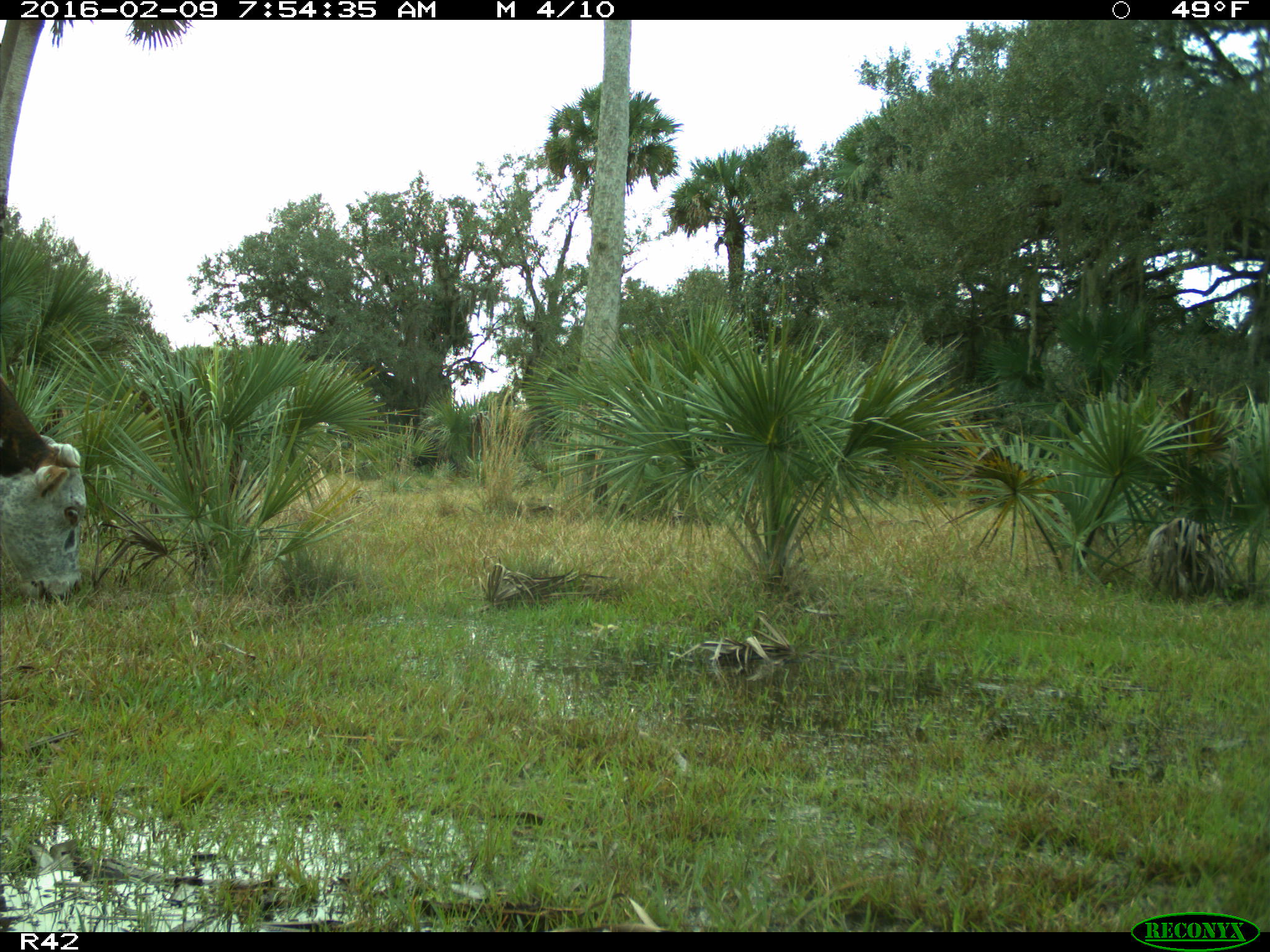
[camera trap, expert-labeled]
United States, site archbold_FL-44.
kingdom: Animalia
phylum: Chordata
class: Mammalia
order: Artiodactyla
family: Bovidae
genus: Bos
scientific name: Bos taurus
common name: domestic cow